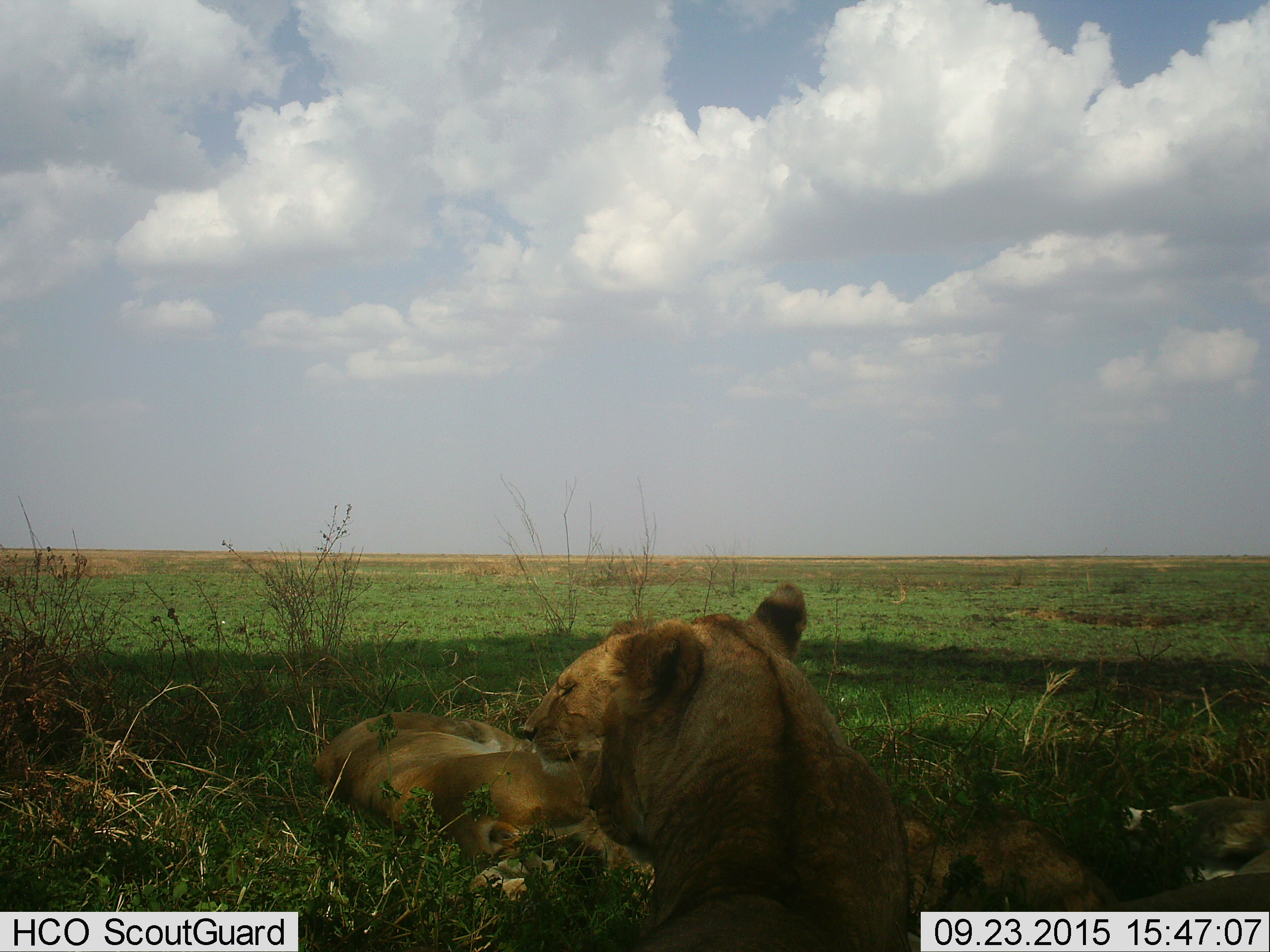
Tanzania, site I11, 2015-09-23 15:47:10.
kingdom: Animalia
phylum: Chordata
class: Mammalia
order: Carnivora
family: Felidae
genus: Panthera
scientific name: Panthera leo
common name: lion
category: lionfemale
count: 3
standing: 0%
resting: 100%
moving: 0%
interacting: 0%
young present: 10%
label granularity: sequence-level